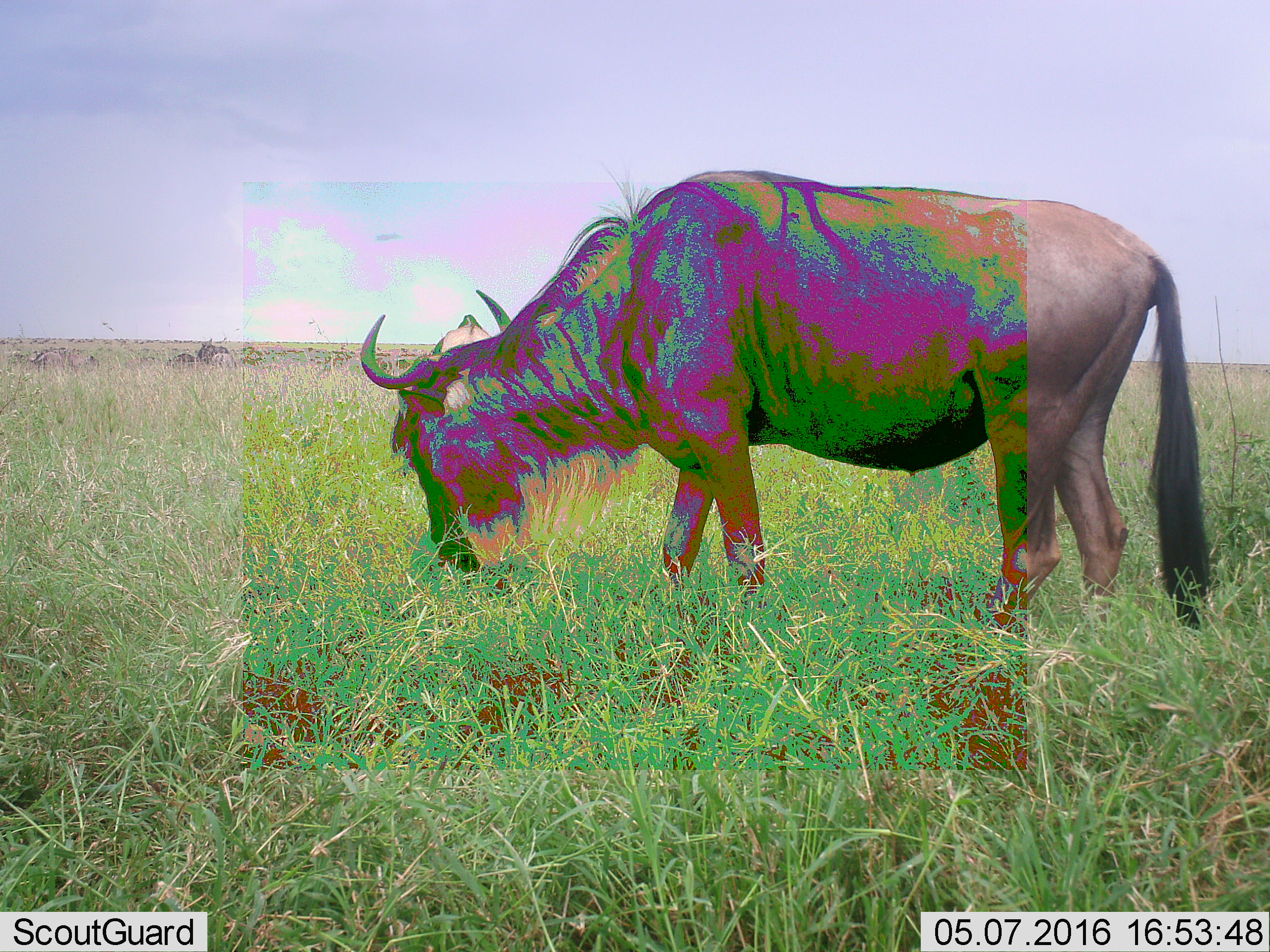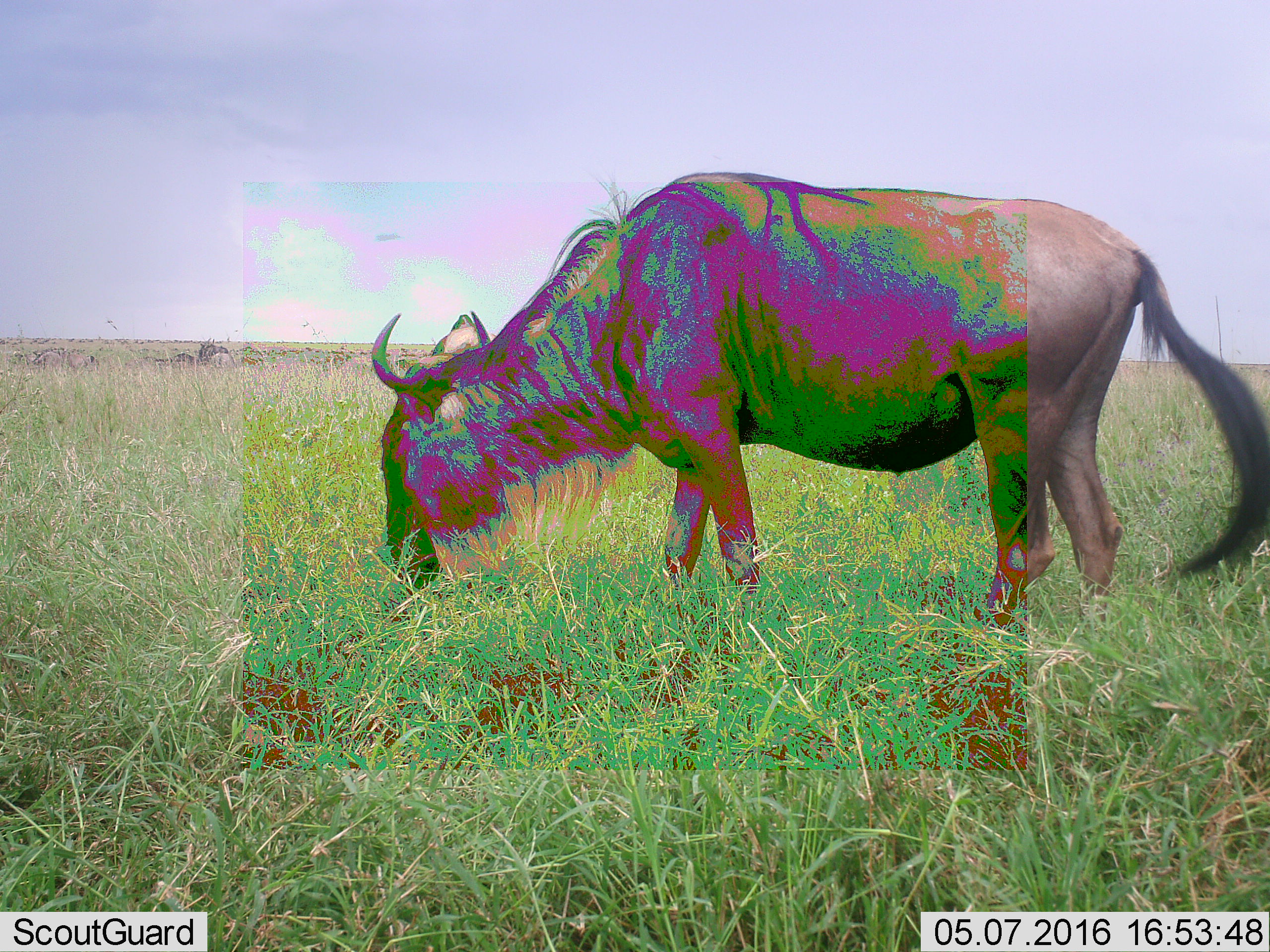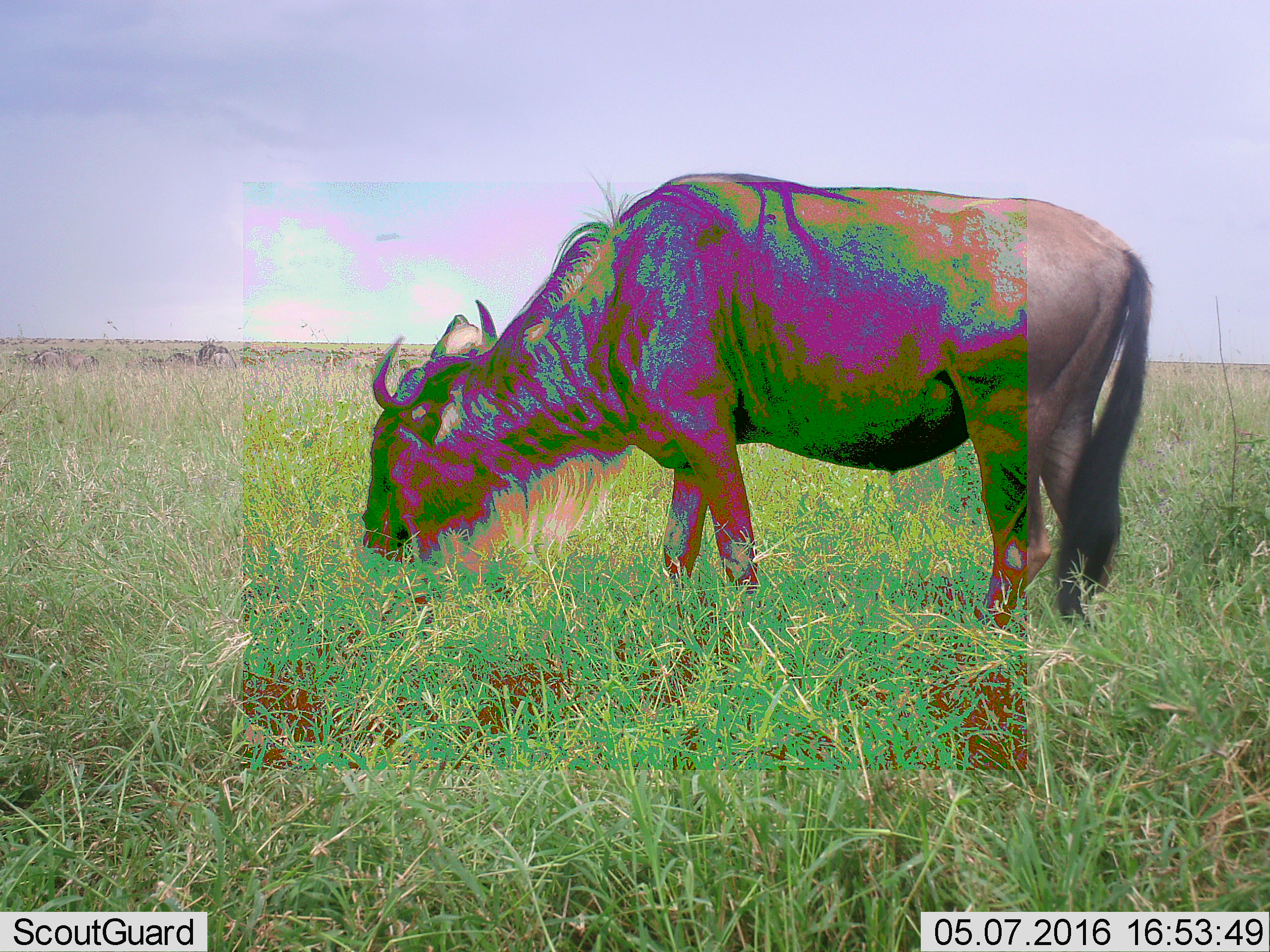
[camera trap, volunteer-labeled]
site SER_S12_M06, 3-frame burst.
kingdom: Animalia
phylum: Chordata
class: Mammalia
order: Artiodactyla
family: Bovidae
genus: Connochaetes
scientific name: Connochaetes taurinus taurinus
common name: blue wildebeest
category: wildebeestblue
Wildebeestblue (blue wildebeest) (Connochaetes taurinus taurinus), count 8. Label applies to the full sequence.